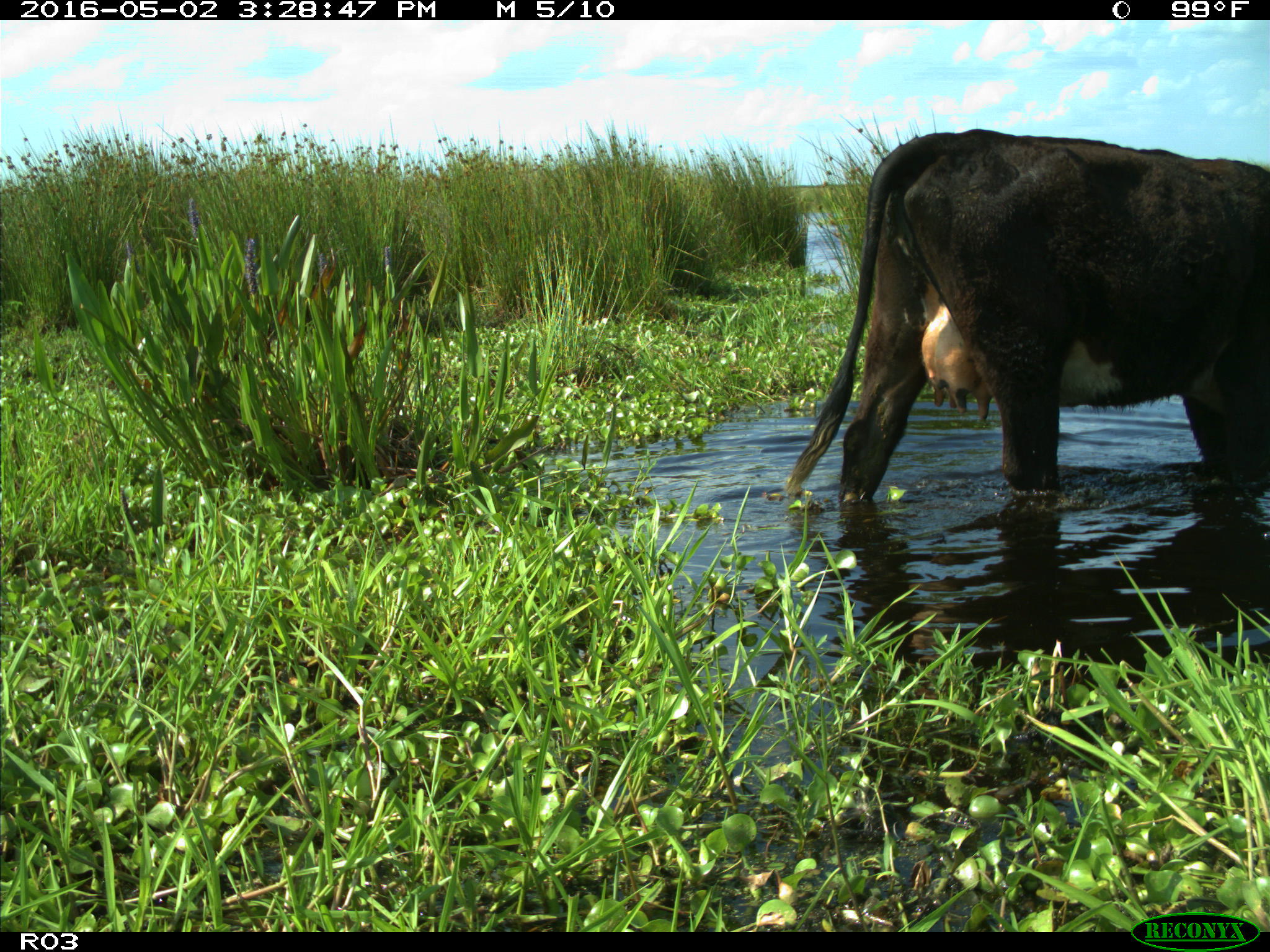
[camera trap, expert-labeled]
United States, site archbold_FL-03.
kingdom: Animalia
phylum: Chordata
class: Mammalia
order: Artiodactyla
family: Bovidae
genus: Bos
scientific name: Bos taurus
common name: domestic cow